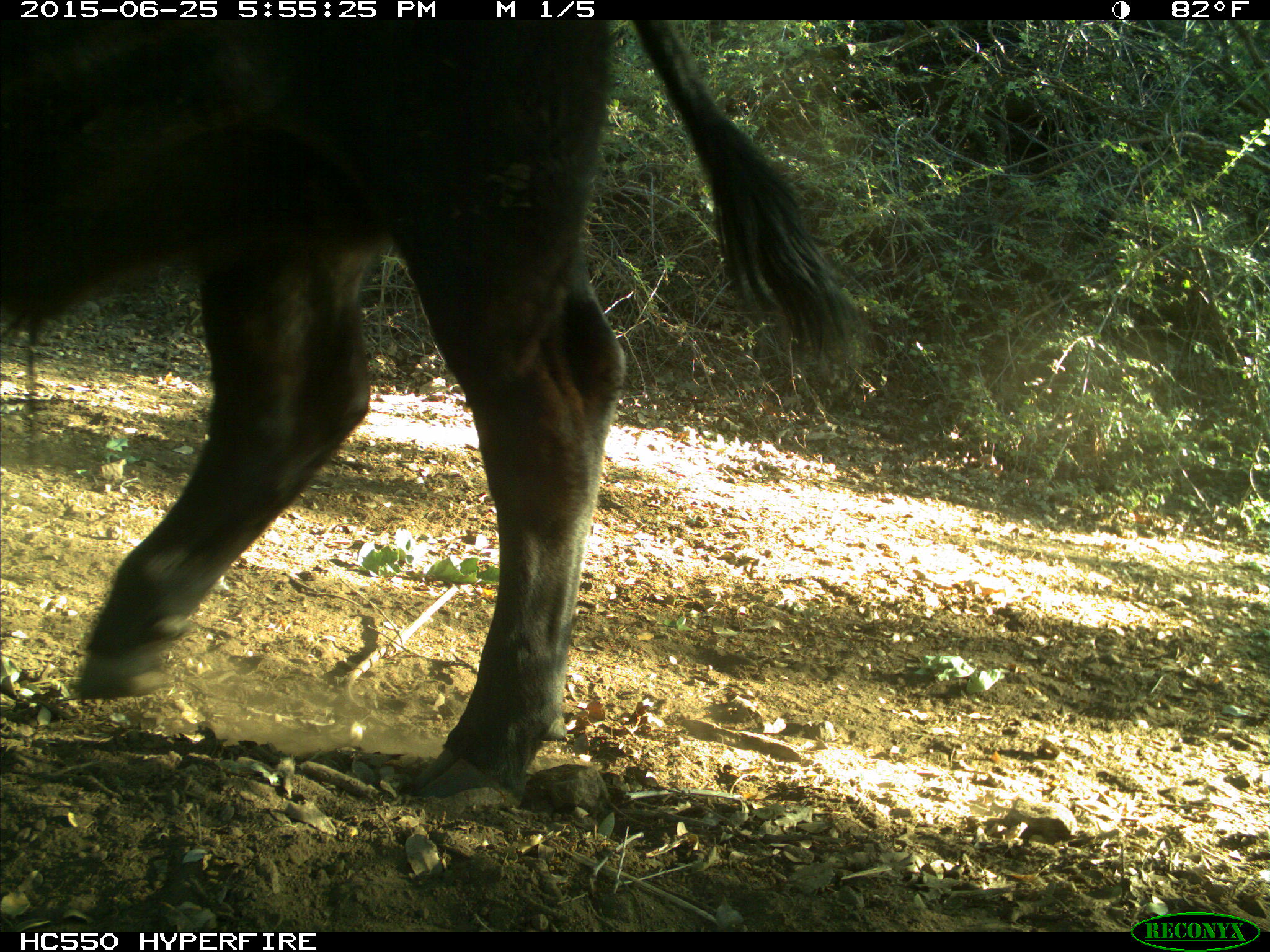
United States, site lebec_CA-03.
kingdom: Animalia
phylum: Chordata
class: Mammalia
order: Artiodactyla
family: Bovidae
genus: Bos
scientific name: Bos taurus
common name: domestic cow